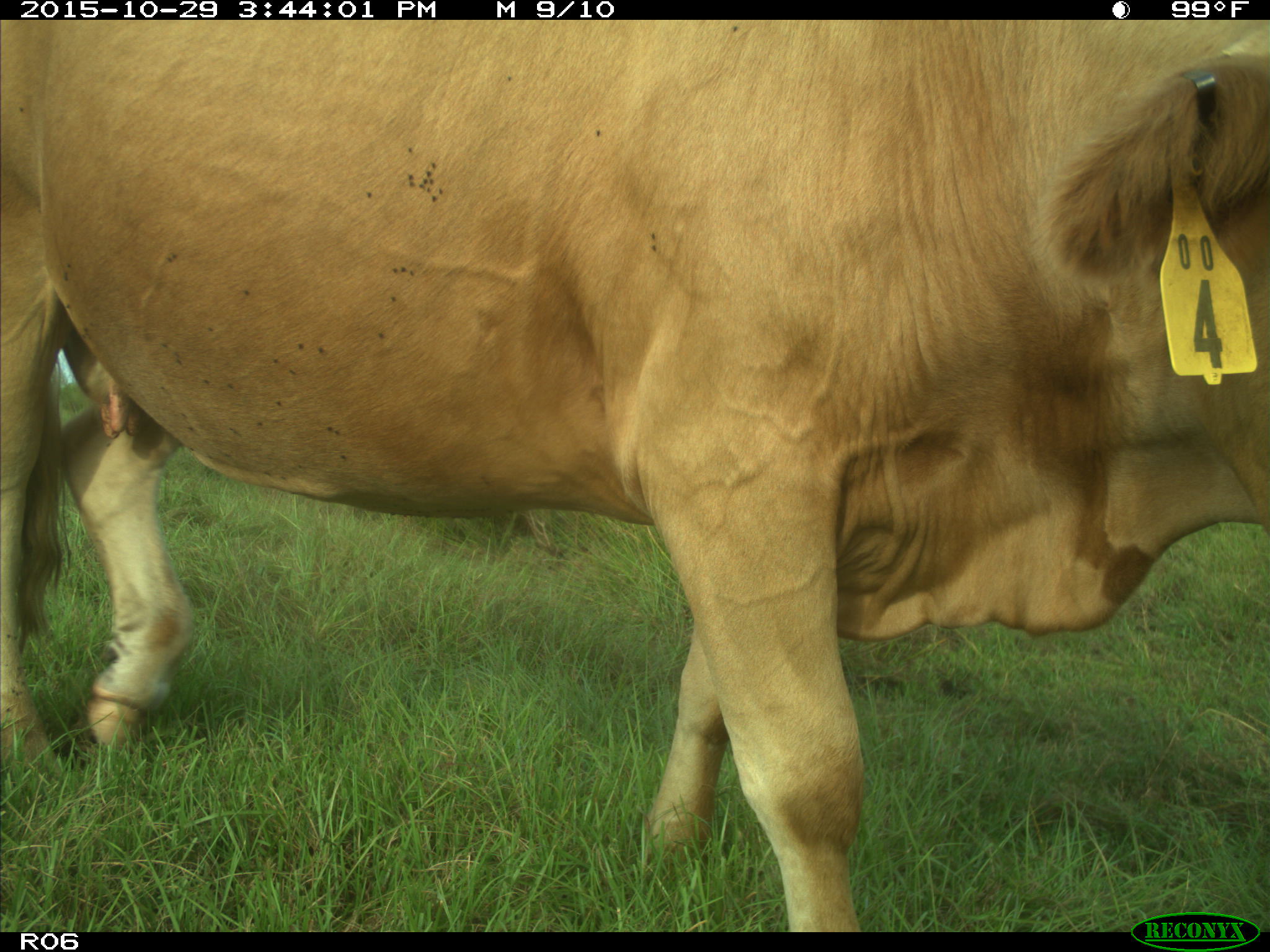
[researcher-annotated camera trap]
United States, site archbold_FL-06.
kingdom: Animalia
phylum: Chordata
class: Mammalia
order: Artiodactyla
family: Bovidae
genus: Bos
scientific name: Bos taurus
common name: domestic cow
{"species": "Bos taurus (domestic cow)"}